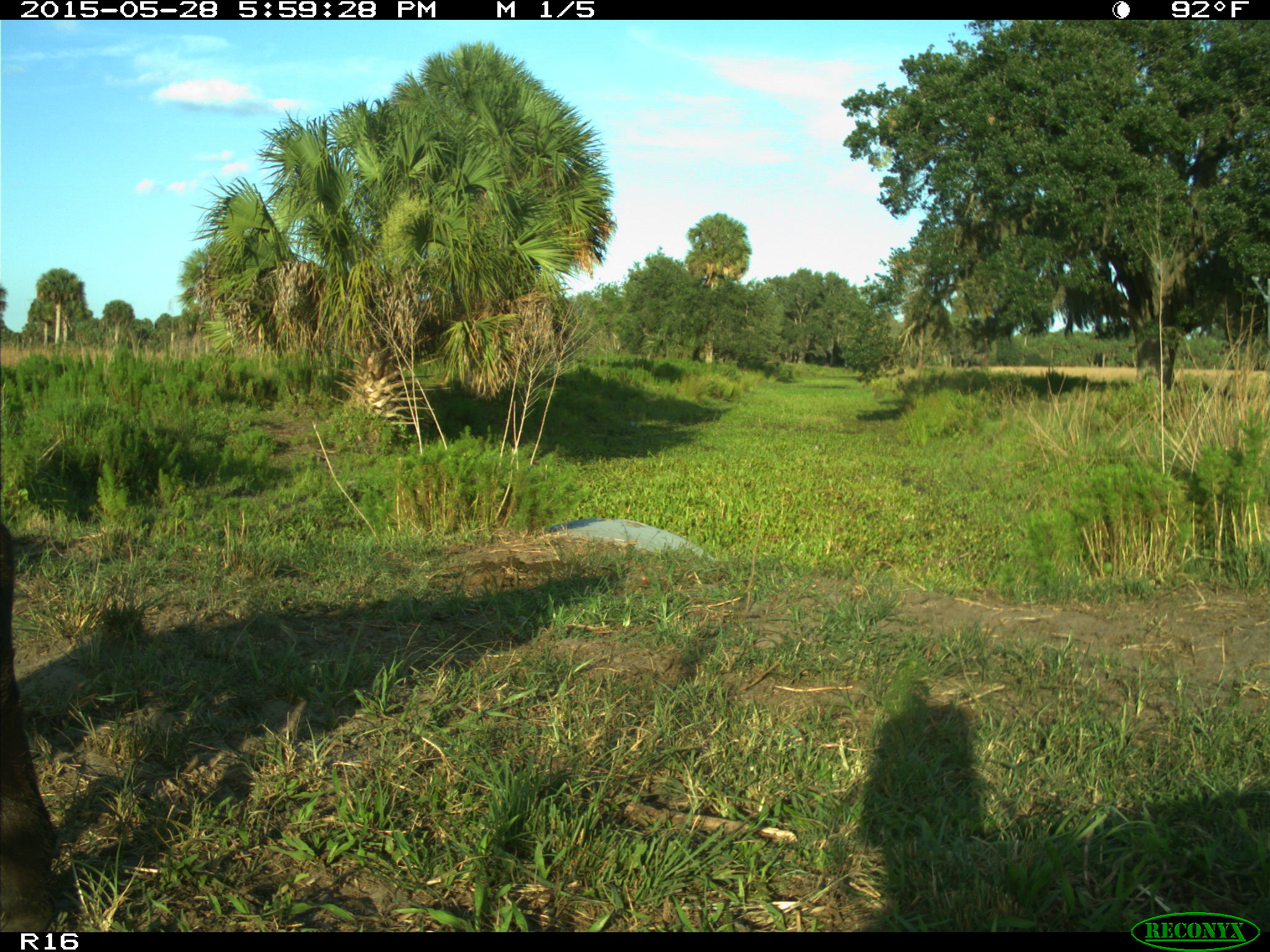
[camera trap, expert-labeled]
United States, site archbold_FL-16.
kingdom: Animalia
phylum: Chordata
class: Mammalia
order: Artiodactyla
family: Bovidae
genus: Bos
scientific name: Bos taurus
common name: domestic cow